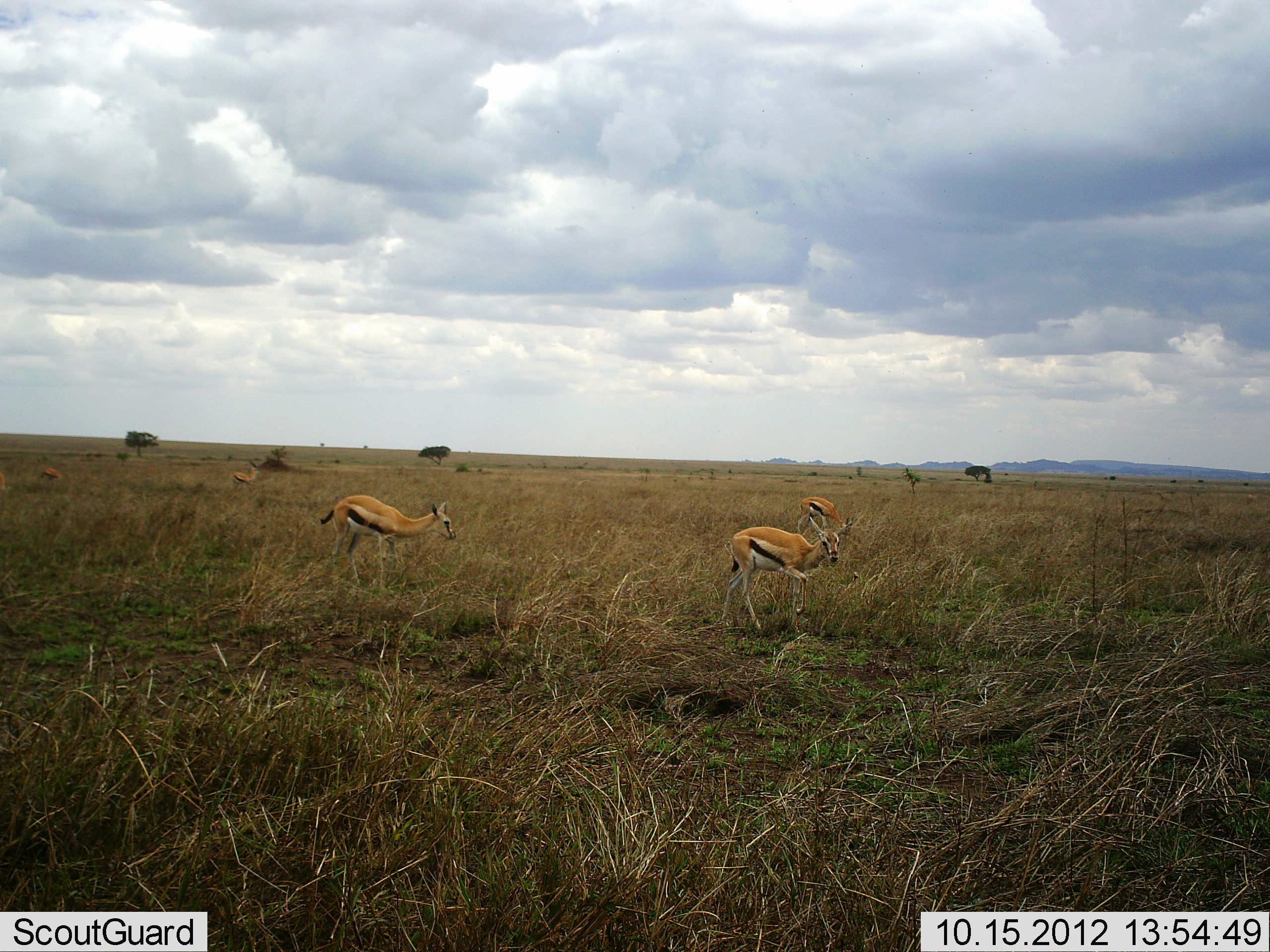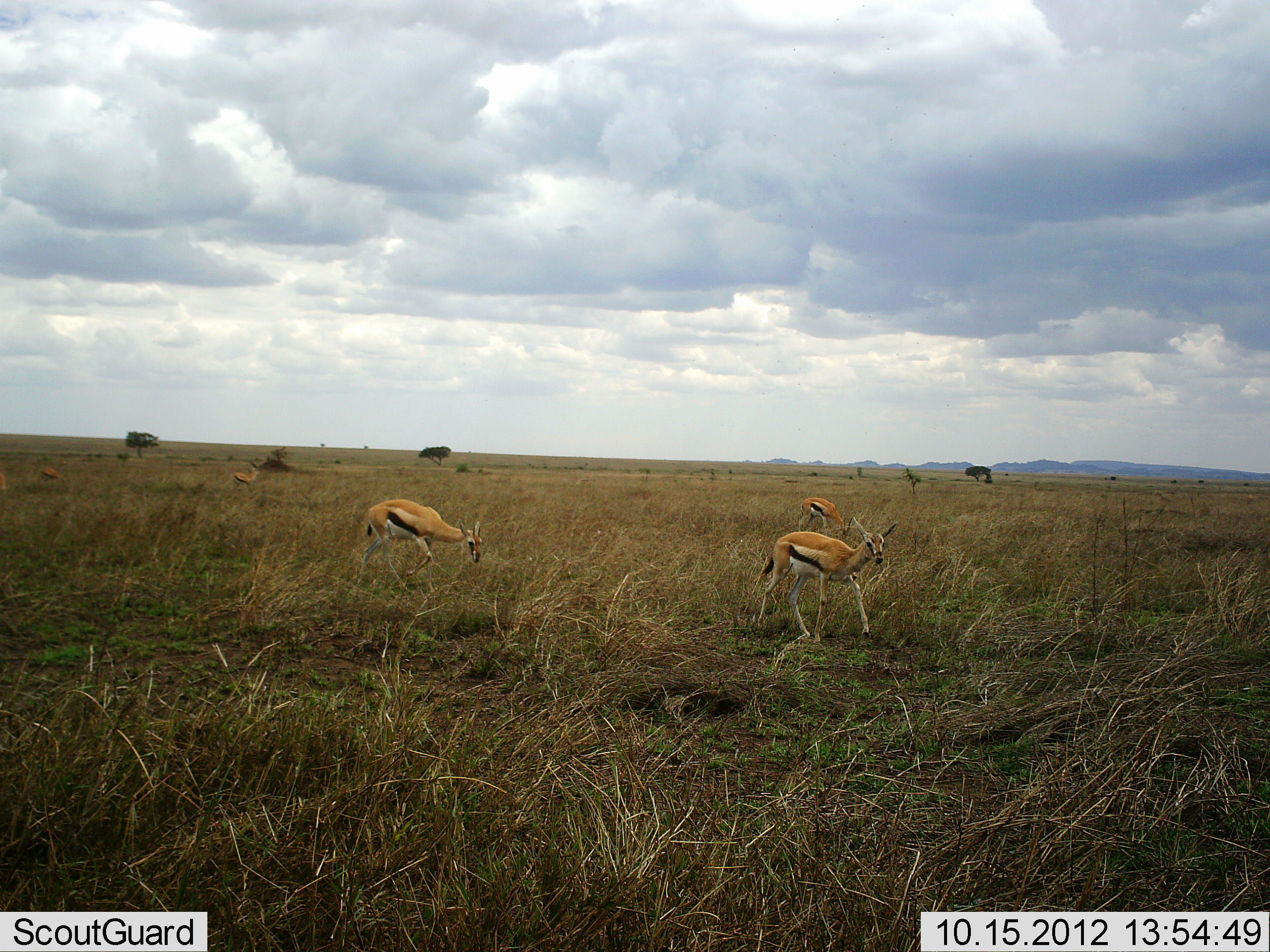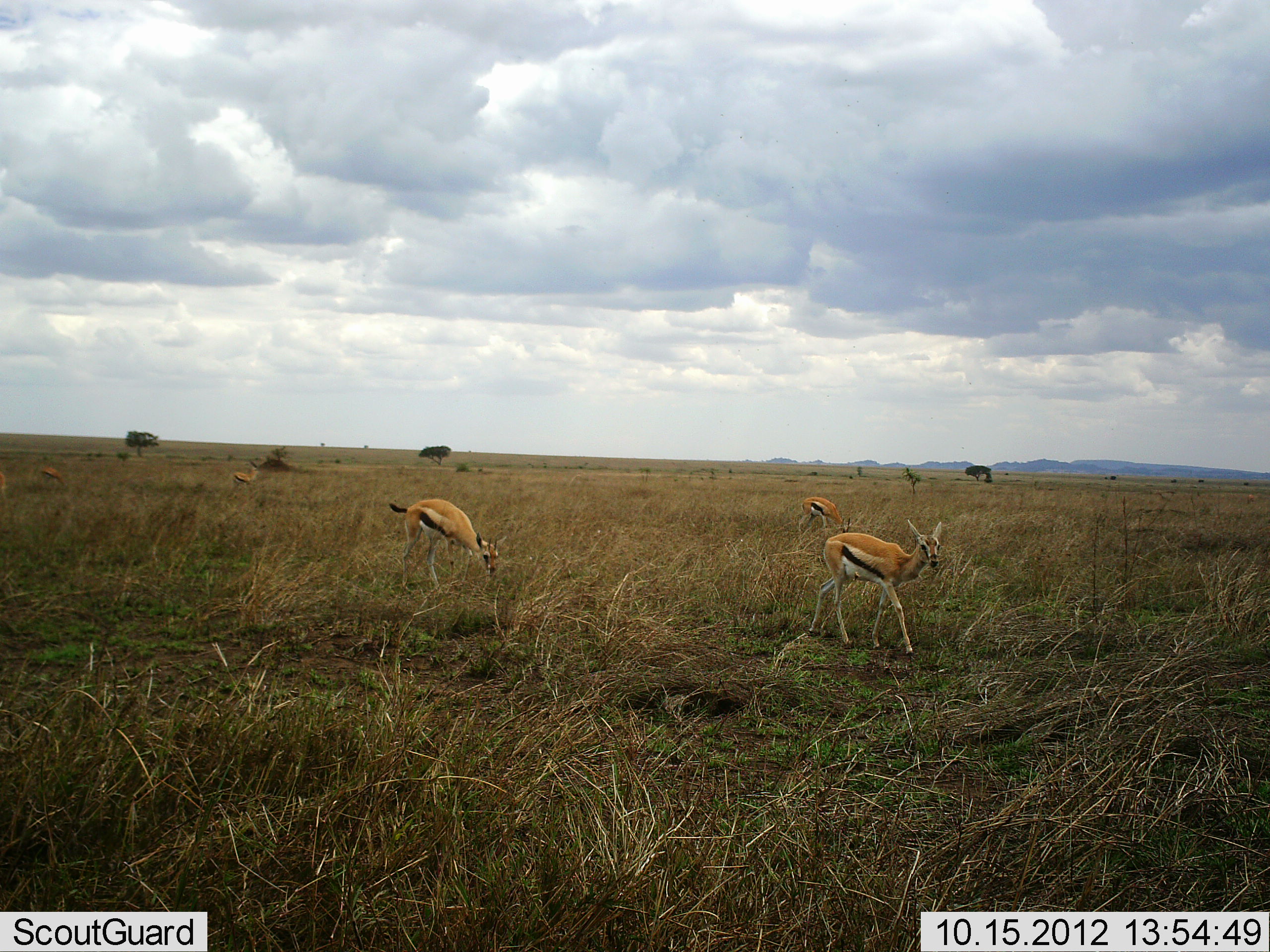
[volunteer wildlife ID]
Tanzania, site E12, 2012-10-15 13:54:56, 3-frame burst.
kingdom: Animalia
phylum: Chordata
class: Mammalia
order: Artiodactyla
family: Bovidae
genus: Eudorcas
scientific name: Eudorcas thomsonii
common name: thomson's gazelle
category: gazellethomsons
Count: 5.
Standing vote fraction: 40%.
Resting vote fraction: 0%.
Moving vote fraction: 100%.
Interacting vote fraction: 0%.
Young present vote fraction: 10%.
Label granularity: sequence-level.